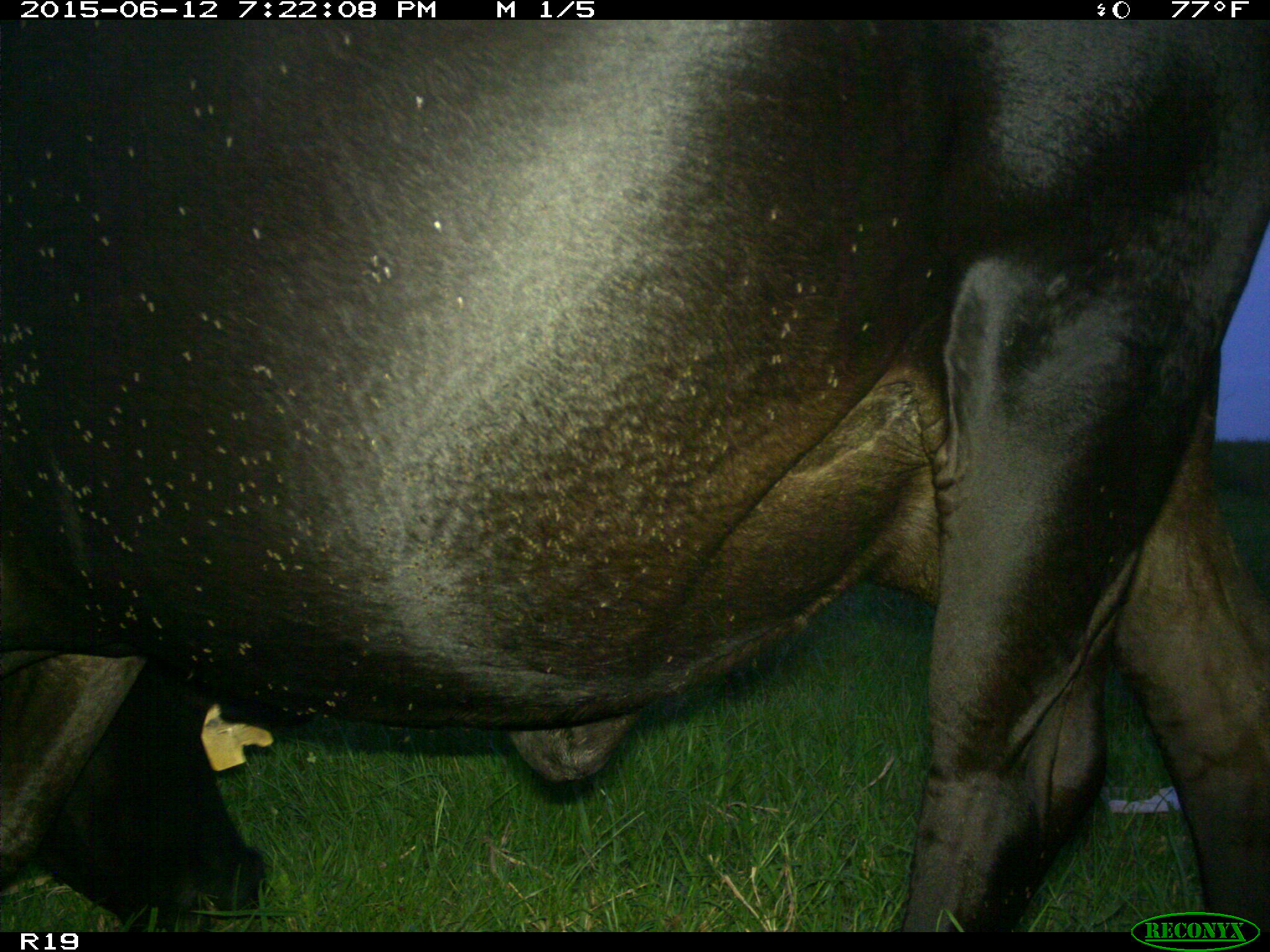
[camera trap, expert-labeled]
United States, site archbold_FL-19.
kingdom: Animalia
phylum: Chordata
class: Mammalia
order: Artiodactyla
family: Bovidae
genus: Bos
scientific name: Bos taurus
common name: domestic cow